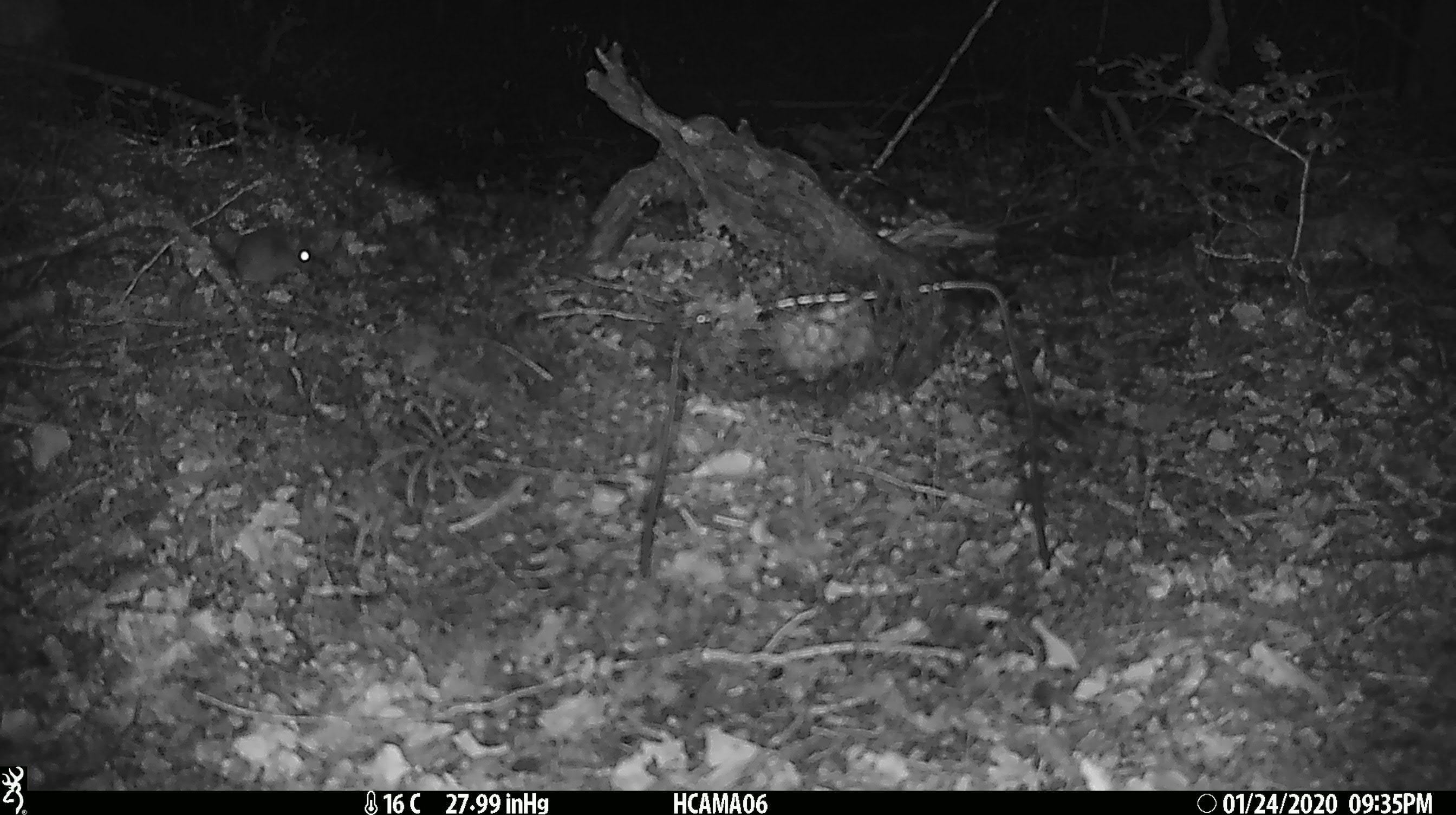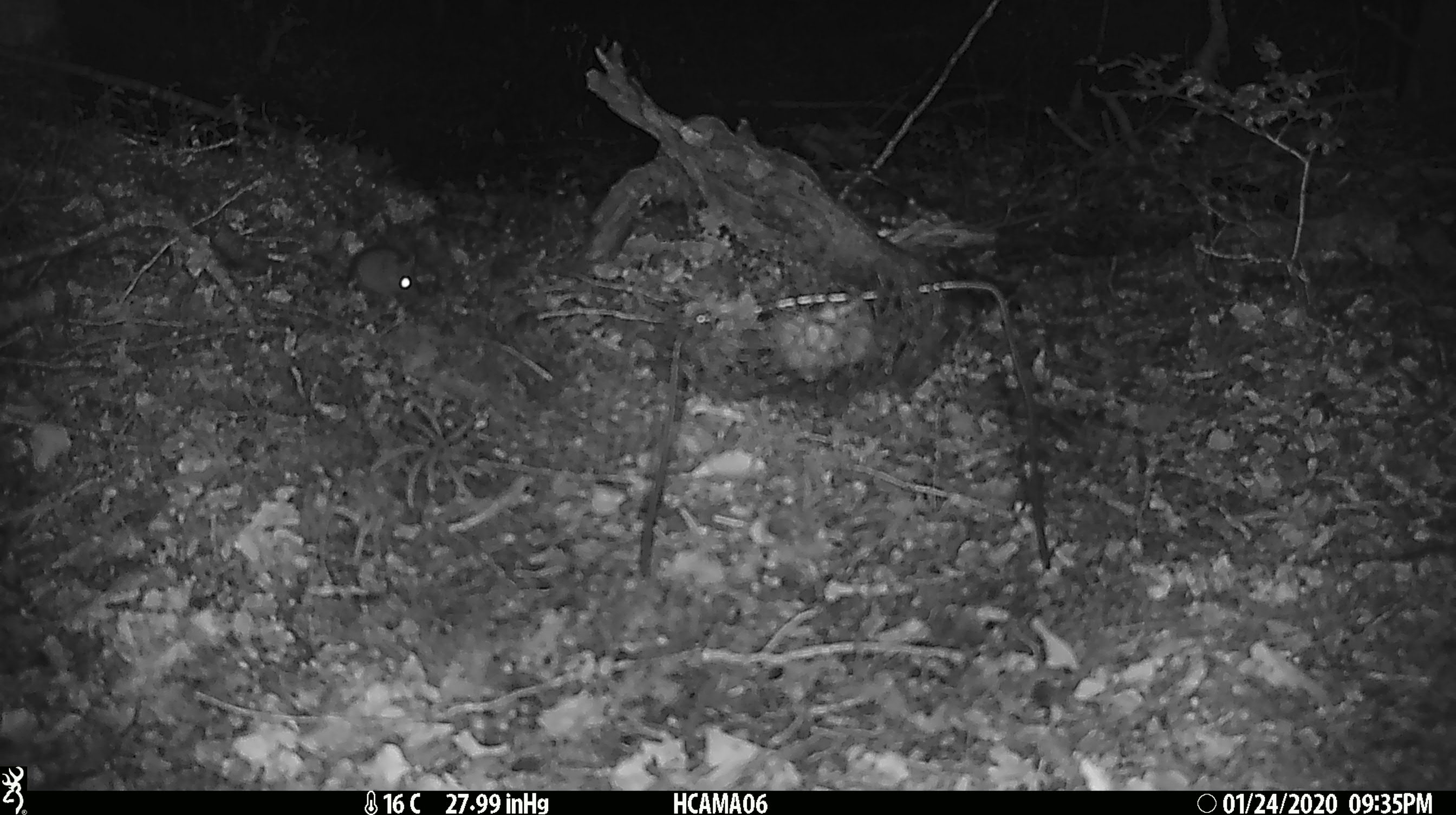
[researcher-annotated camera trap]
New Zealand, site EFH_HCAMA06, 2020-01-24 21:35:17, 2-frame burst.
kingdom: Animalia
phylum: Chordata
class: Mammalia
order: Rodentia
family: Muridae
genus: Mus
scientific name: Mus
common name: mouse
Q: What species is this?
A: Mouse (Mus).